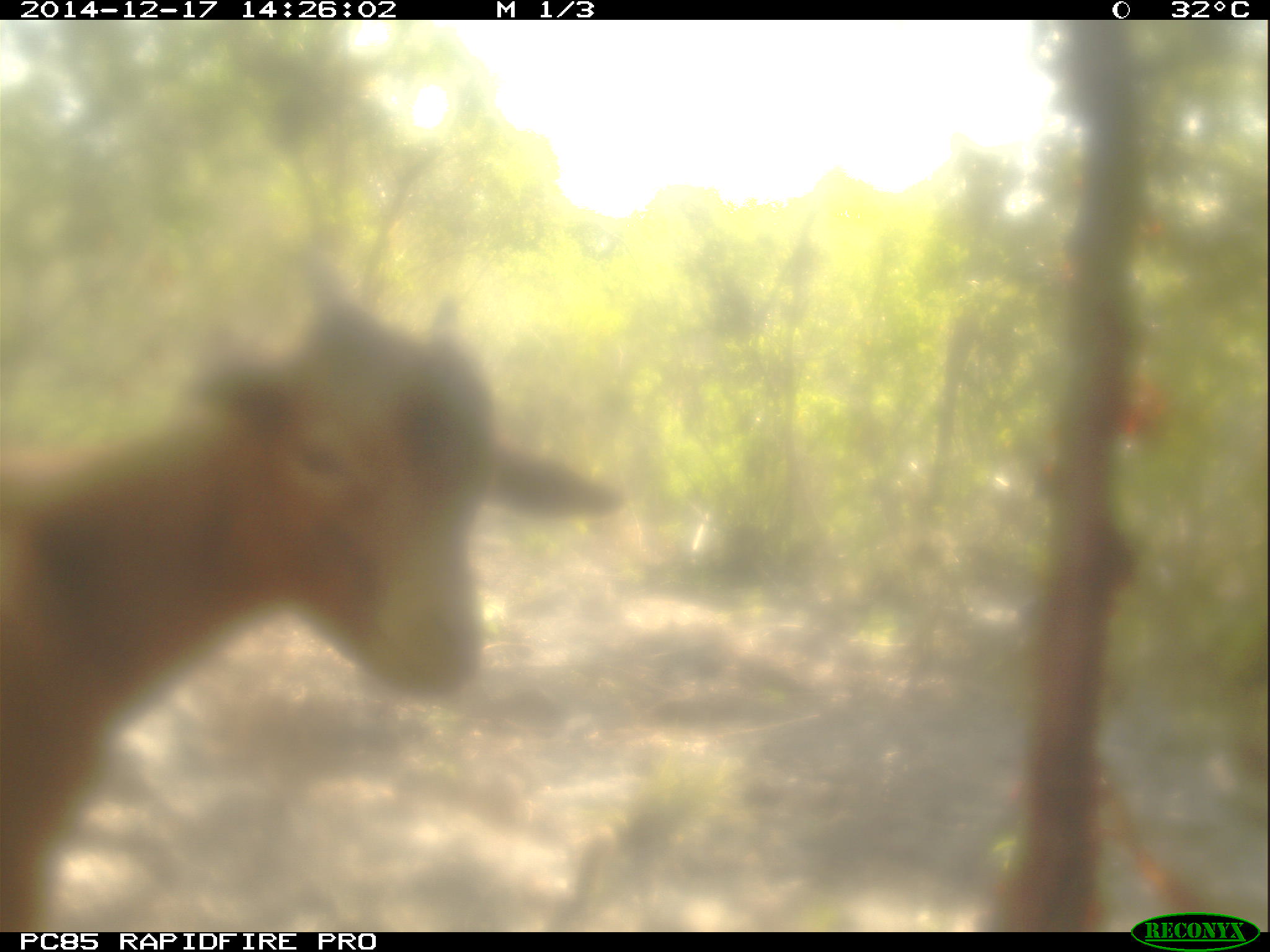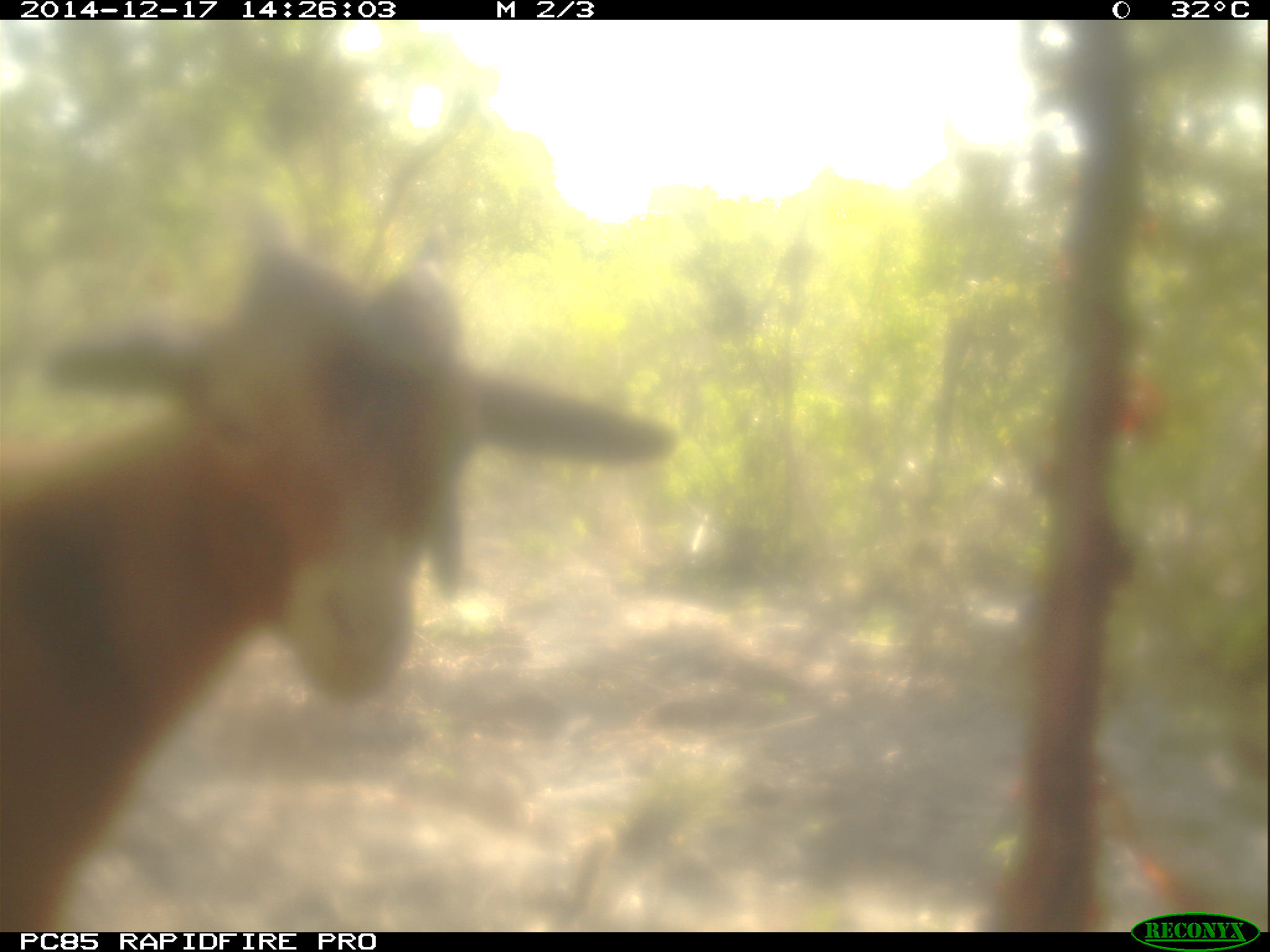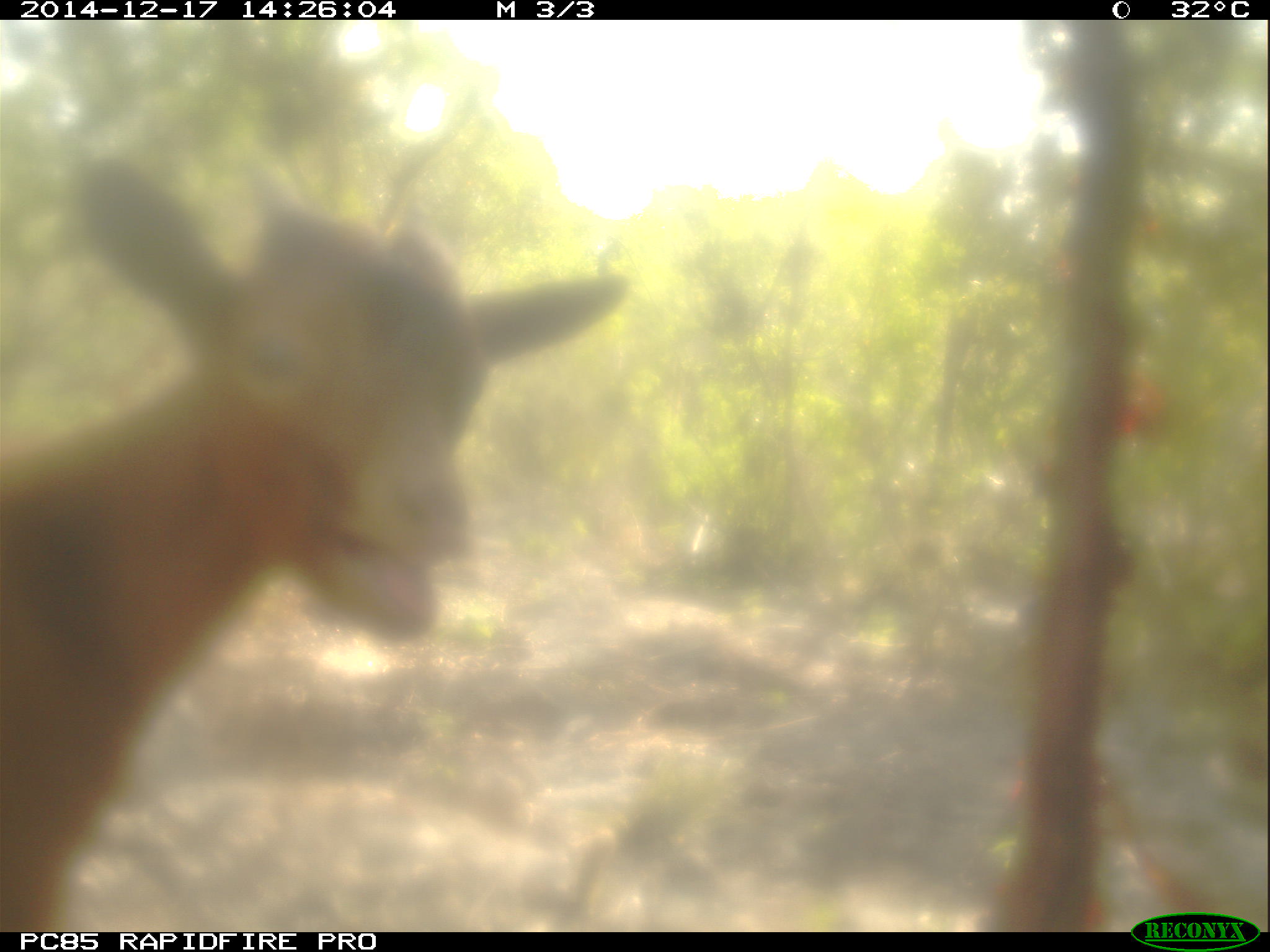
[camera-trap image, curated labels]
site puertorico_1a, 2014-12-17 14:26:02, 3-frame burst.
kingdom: Animalia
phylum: Chordata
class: Mammalia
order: Artiodactyla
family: Bovidae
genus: Capra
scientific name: Capra hircus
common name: goat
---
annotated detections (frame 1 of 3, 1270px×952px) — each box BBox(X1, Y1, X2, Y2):
goat: BBox(0, 238, 622, 923)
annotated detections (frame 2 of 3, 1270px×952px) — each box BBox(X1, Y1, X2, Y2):
goat: BBox(0, 229, 667, 925)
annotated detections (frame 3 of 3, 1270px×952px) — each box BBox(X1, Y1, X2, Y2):
goat: BBox(0, 164, 628, 925)